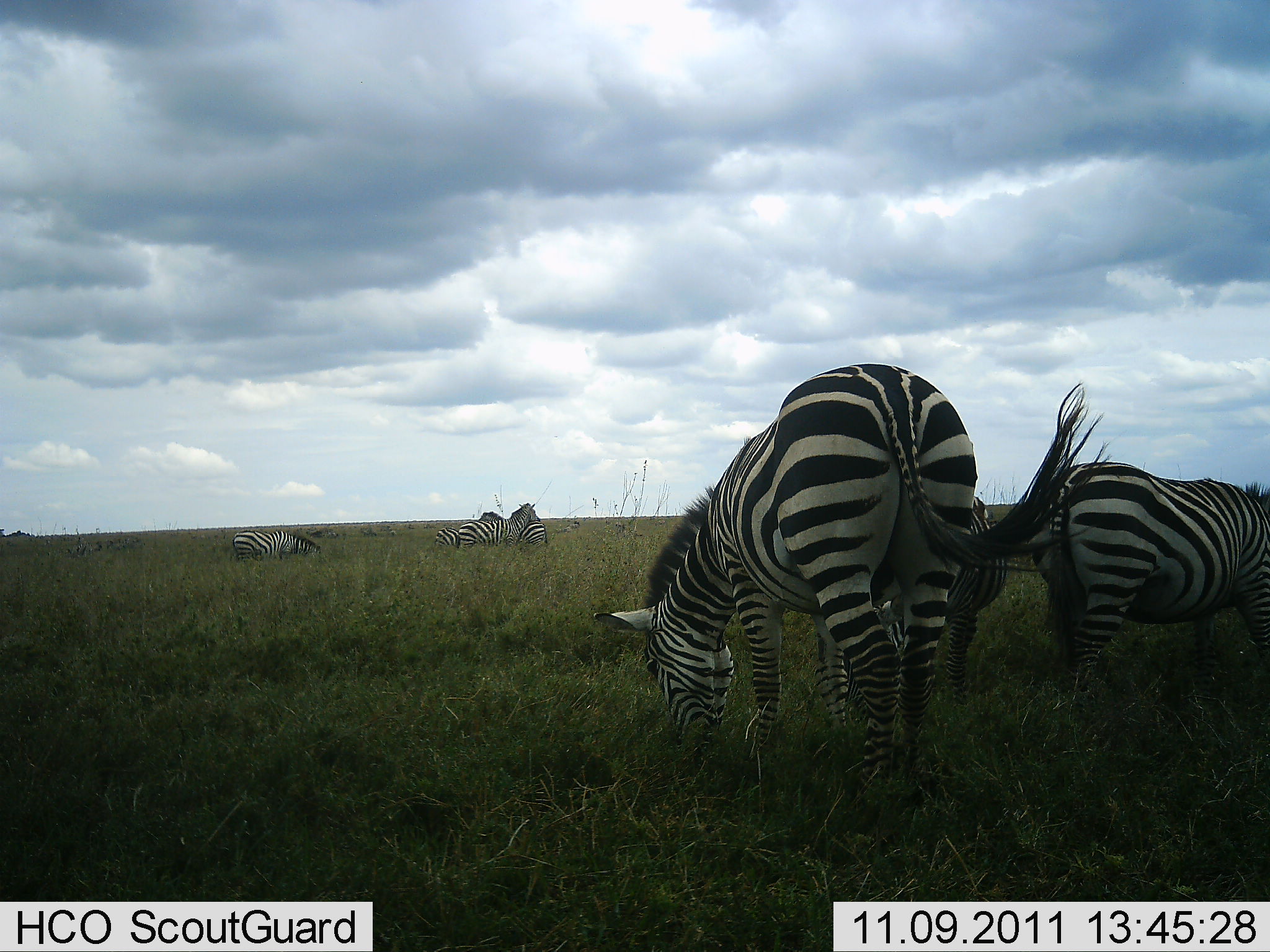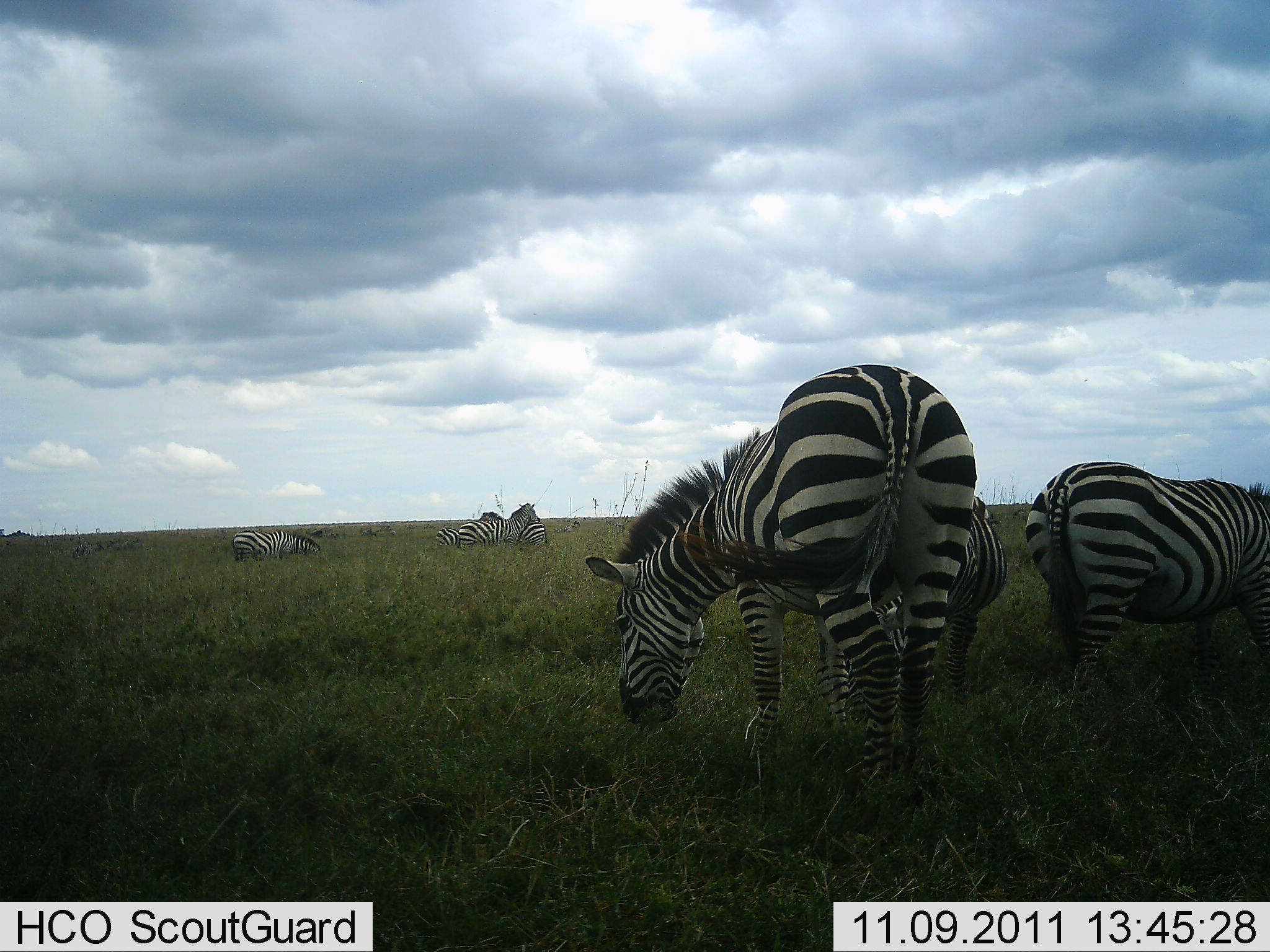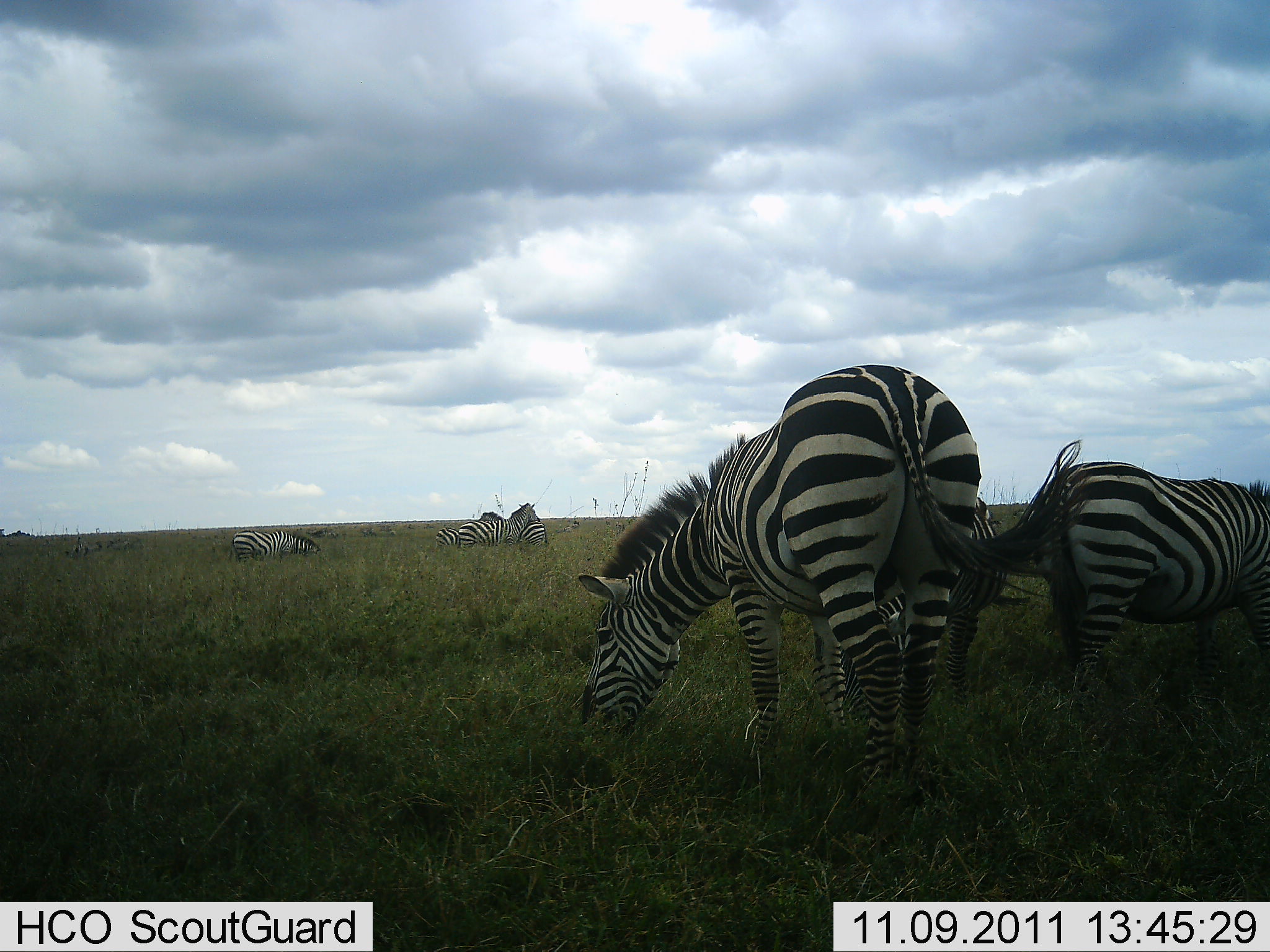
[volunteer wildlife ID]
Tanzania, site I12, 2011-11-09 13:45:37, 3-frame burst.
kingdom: Animalia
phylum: Chordata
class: Mammalia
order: Perissodactyla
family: Equidae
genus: Equus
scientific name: Equus quagga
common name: plains zebra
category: zebra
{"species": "zebra (plains zebra) (Equus quagga)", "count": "6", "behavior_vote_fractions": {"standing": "29%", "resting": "7%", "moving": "7%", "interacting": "7%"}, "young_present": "0%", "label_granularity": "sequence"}